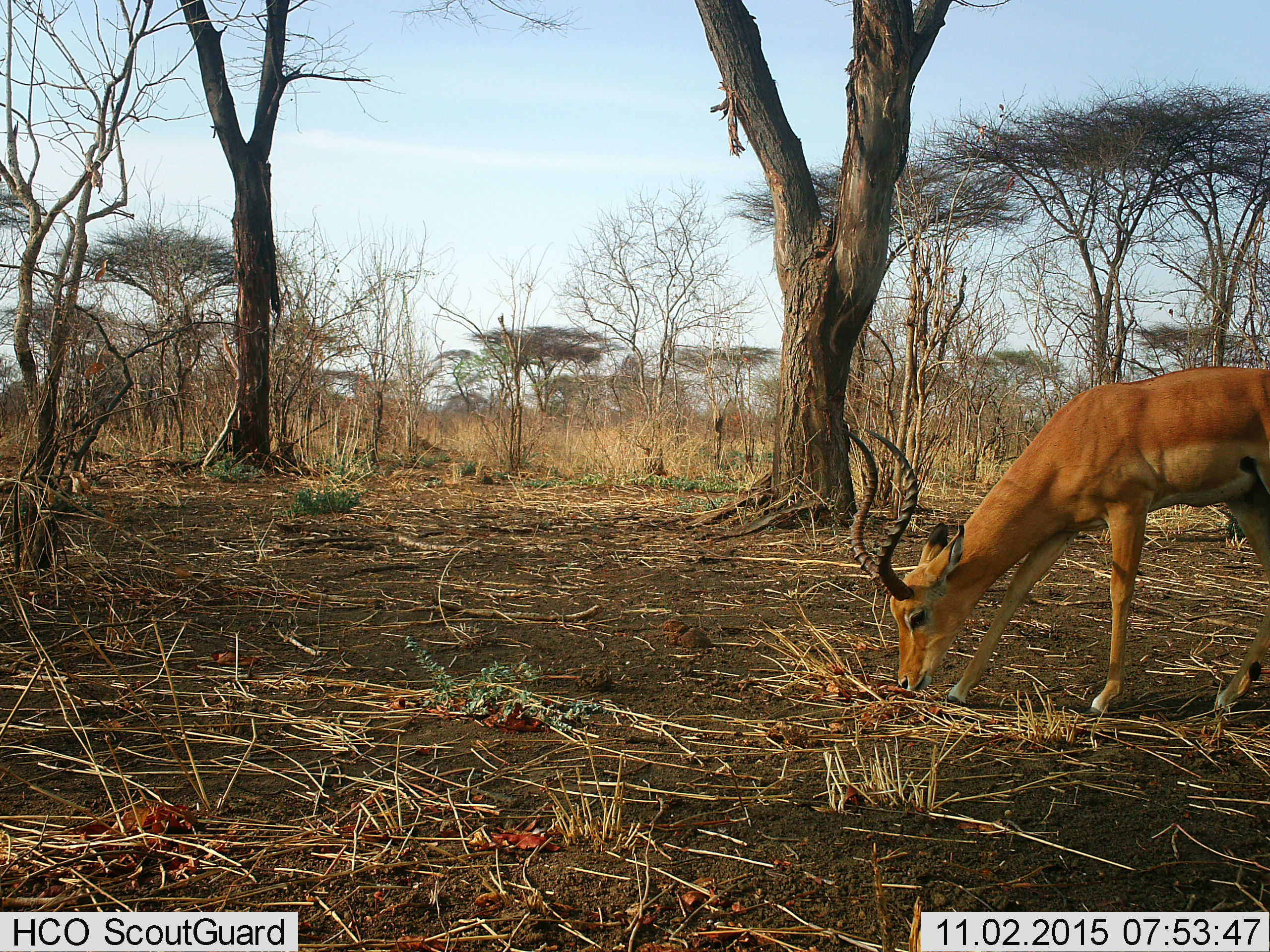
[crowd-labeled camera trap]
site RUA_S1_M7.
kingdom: Animalia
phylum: Chordata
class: Mammalia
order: Artiodactyla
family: Bovidae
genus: Aepyceros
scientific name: Aepyceros melampus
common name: impala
Impala (Aepyceros melampus), count 1. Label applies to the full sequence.